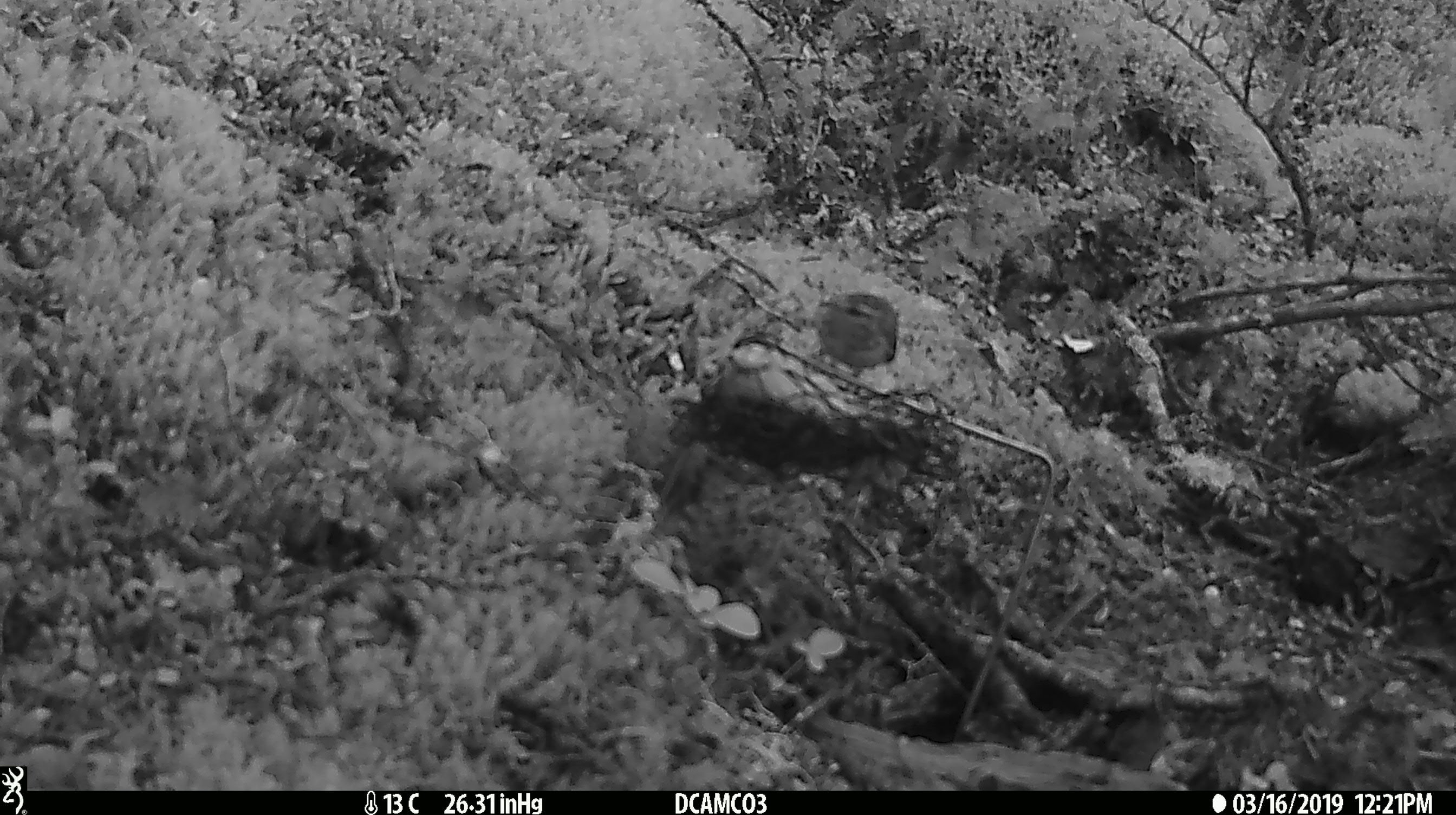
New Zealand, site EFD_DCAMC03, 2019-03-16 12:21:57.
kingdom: Animalia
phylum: Chordata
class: Aves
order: Passeriformes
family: Acanthisittidae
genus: Acanthisitta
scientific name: Acanthisitta chloris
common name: rifleman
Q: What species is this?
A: Rifleman (Acanthisitta chloris).